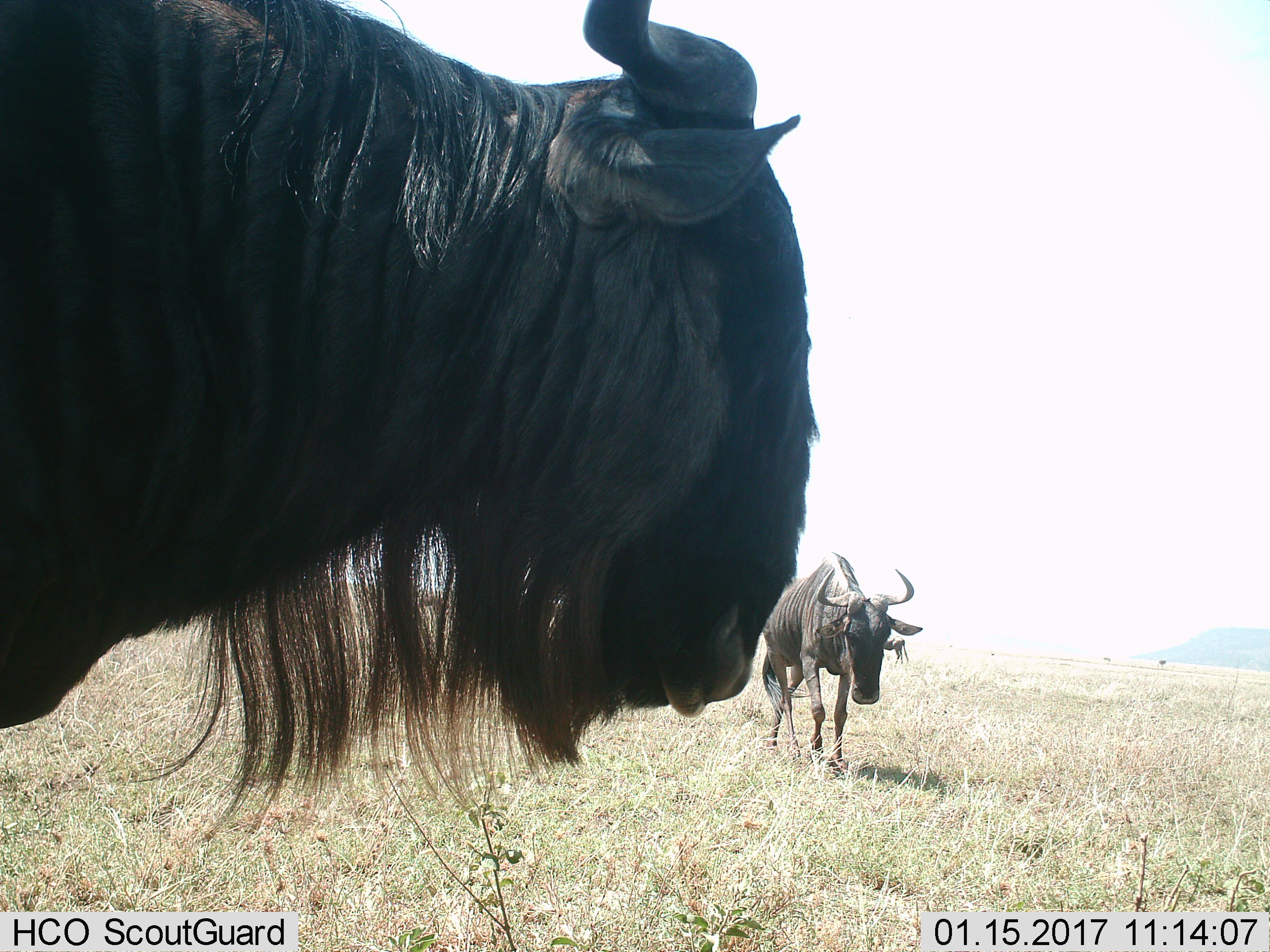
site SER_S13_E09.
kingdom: Animalia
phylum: Chordata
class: Mammalia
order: Artiodactyla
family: Bovidae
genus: Connochaetes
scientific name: Connochaetes taurinus taurinus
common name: blue wildebeest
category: wildebeestblue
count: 2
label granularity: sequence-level